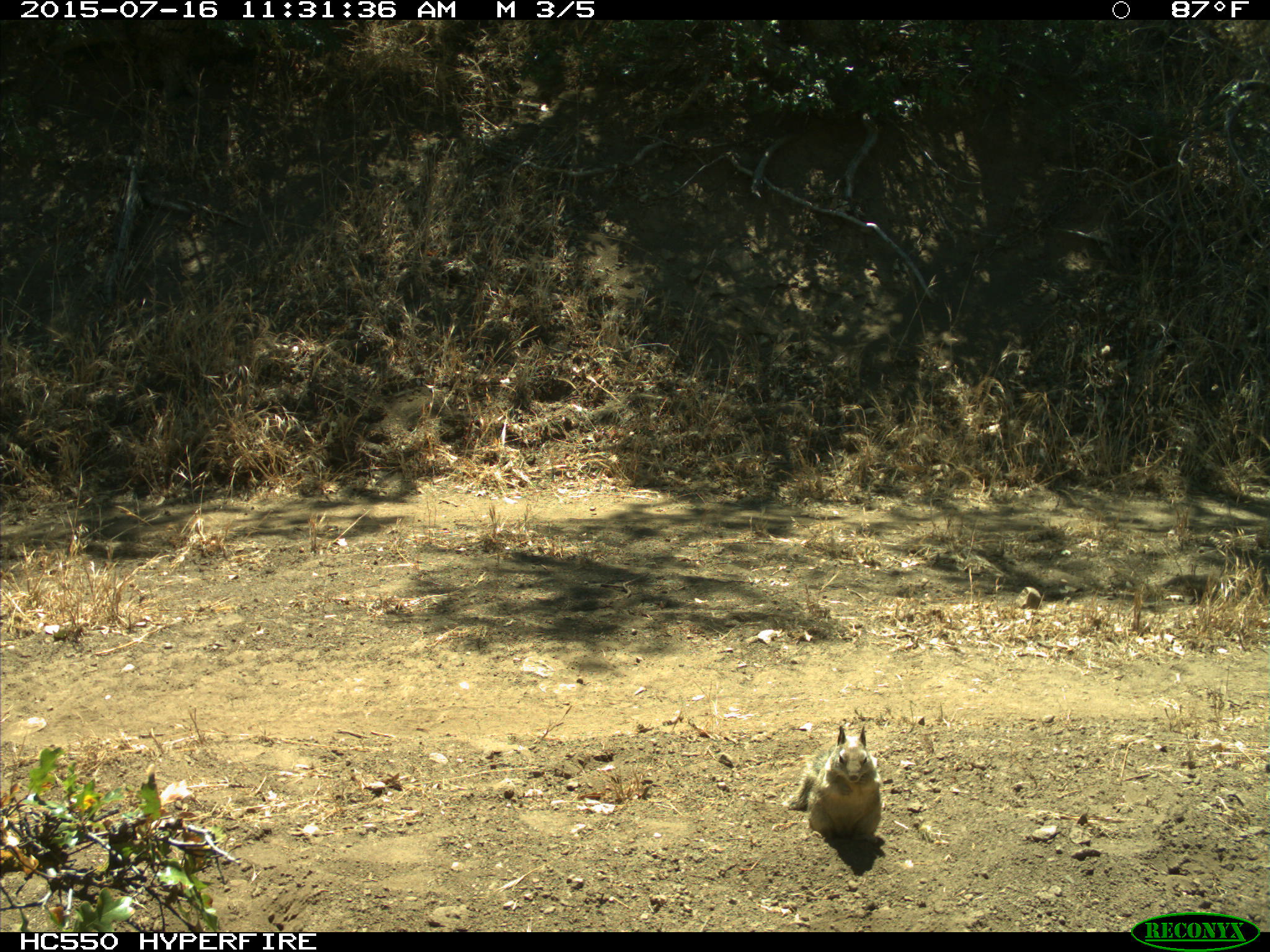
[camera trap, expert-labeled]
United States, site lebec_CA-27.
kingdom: Animalia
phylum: Chordata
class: Mammalia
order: Rodentia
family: Sciuridae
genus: Otospermophilus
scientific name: Otospermophilus beecheyi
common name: california ground squirrel